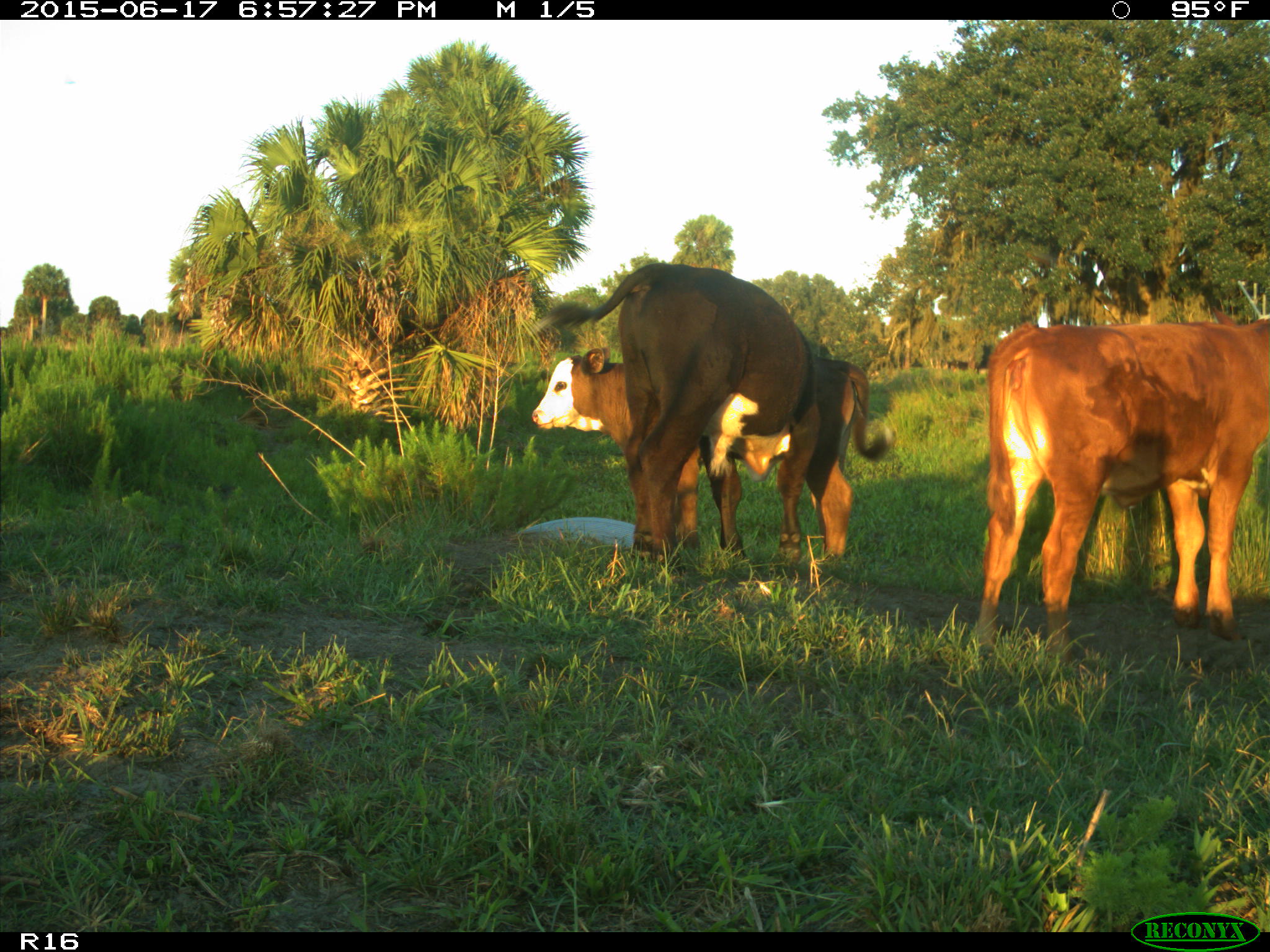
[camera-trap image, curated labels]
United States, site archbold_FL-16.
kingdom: Animalia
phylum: Chordata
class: Mammalia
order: Artiodactyla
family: Bovidae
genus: Bos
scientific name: Bos taurus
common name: domestic cow